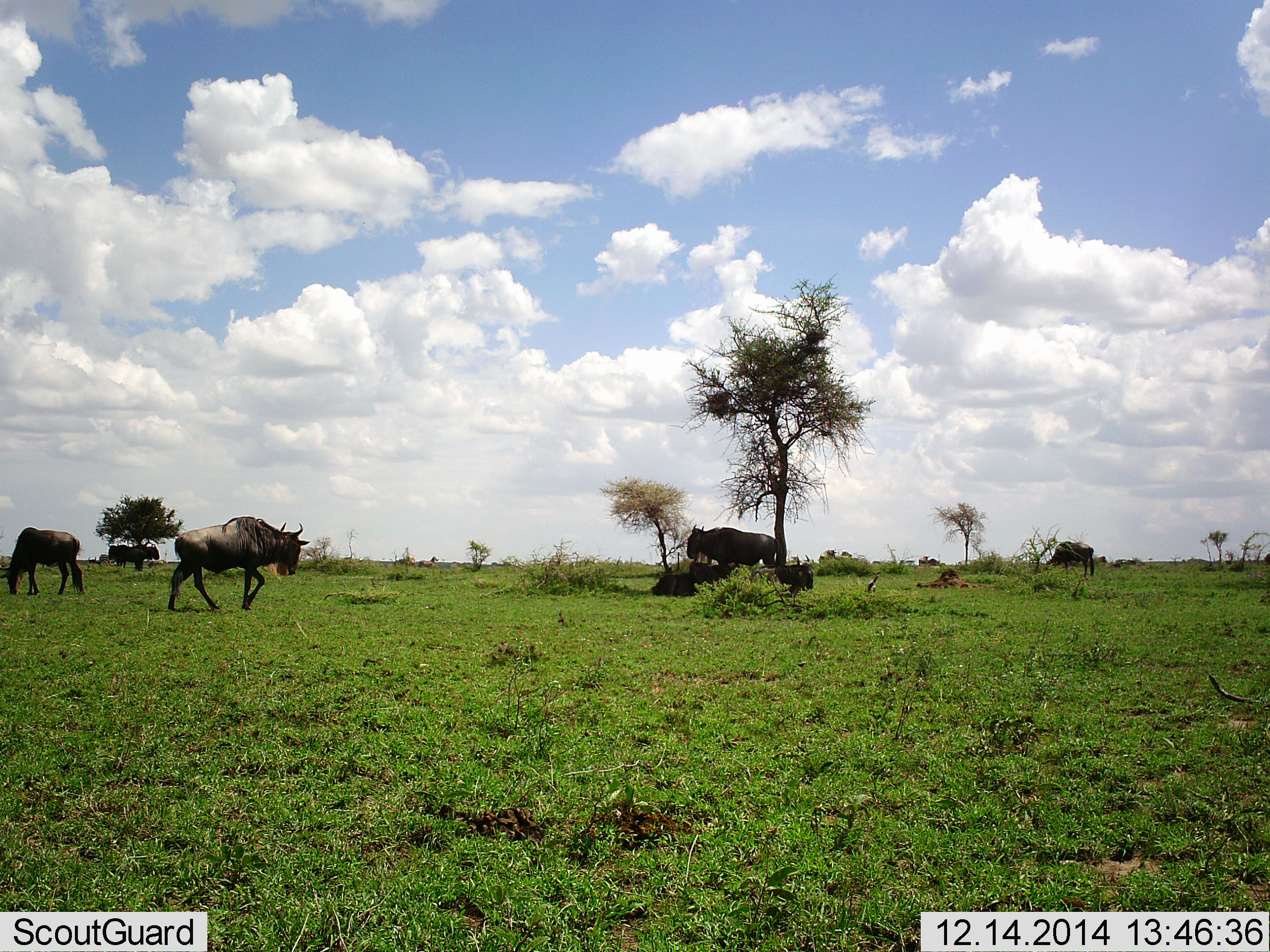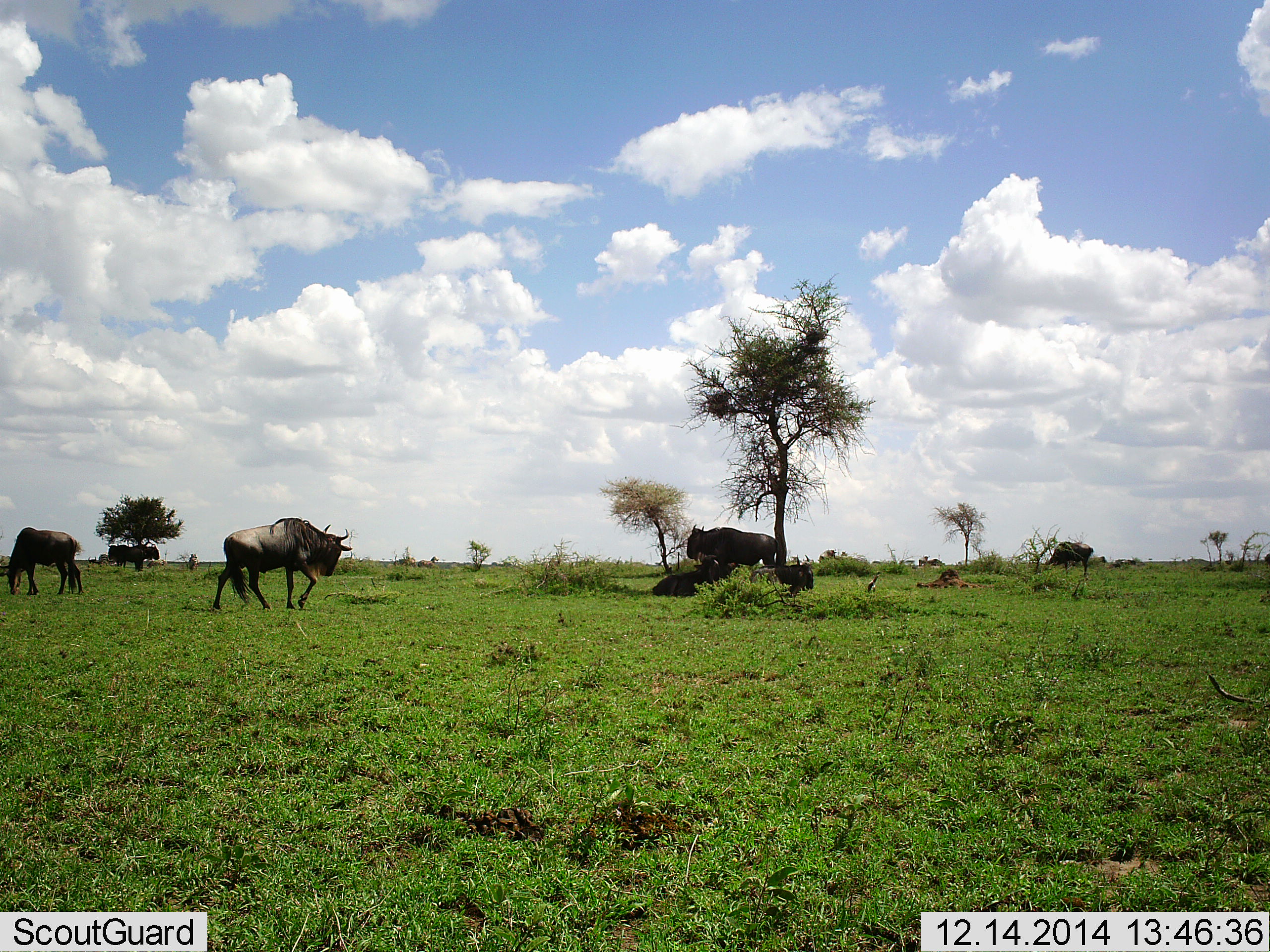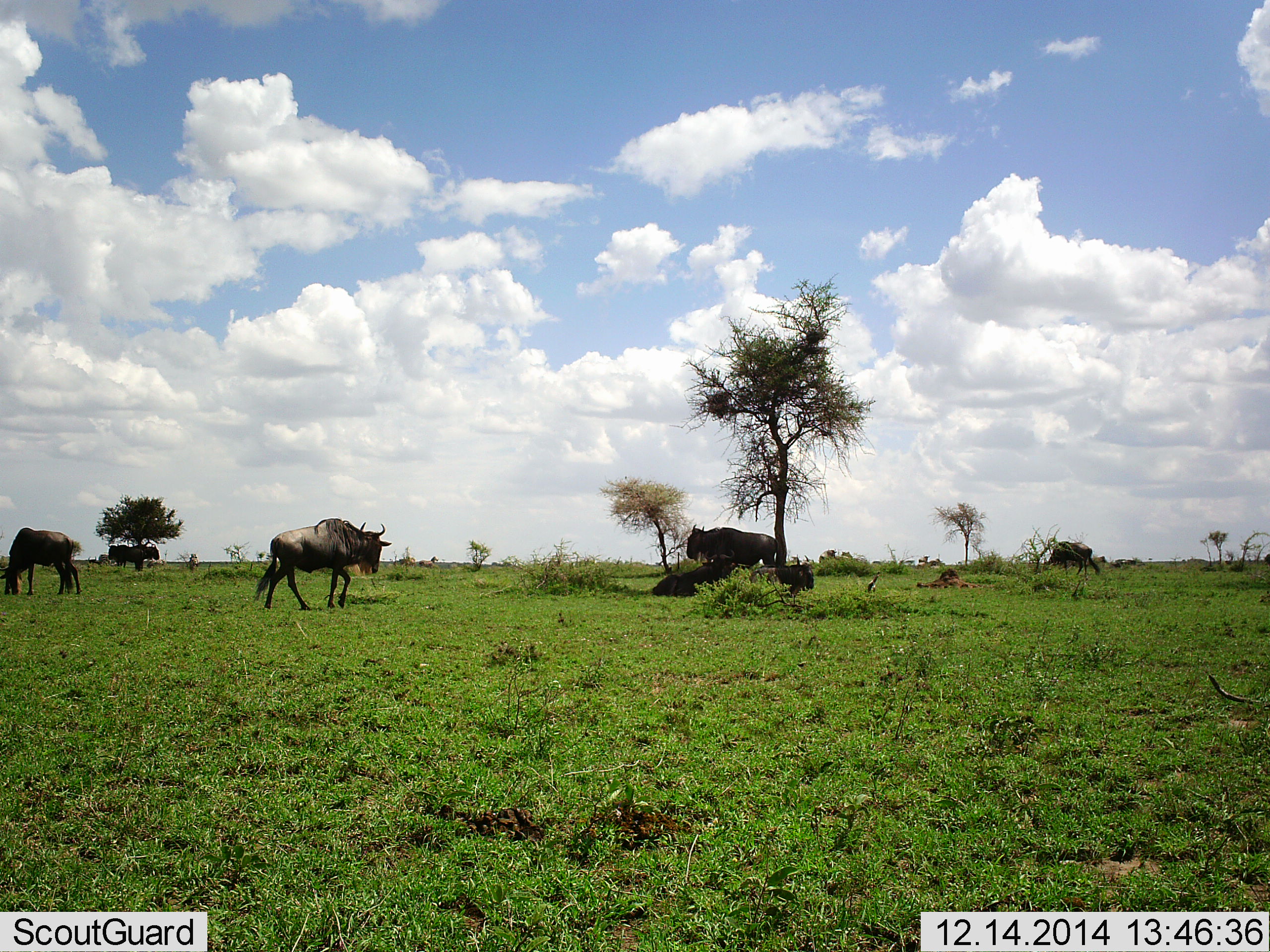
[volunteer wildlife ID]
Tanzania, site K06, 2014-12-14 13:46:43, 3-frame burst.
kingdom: Animalia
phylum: Chordata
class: Mammalia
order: Artiodactyla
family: Bovidae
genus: Connochaetes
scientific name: Connochaetes taurinus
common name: blue wildebeest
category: wildebeest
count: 7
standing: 70%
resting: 60%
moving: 70%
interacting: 10%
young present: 0%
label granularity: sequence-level